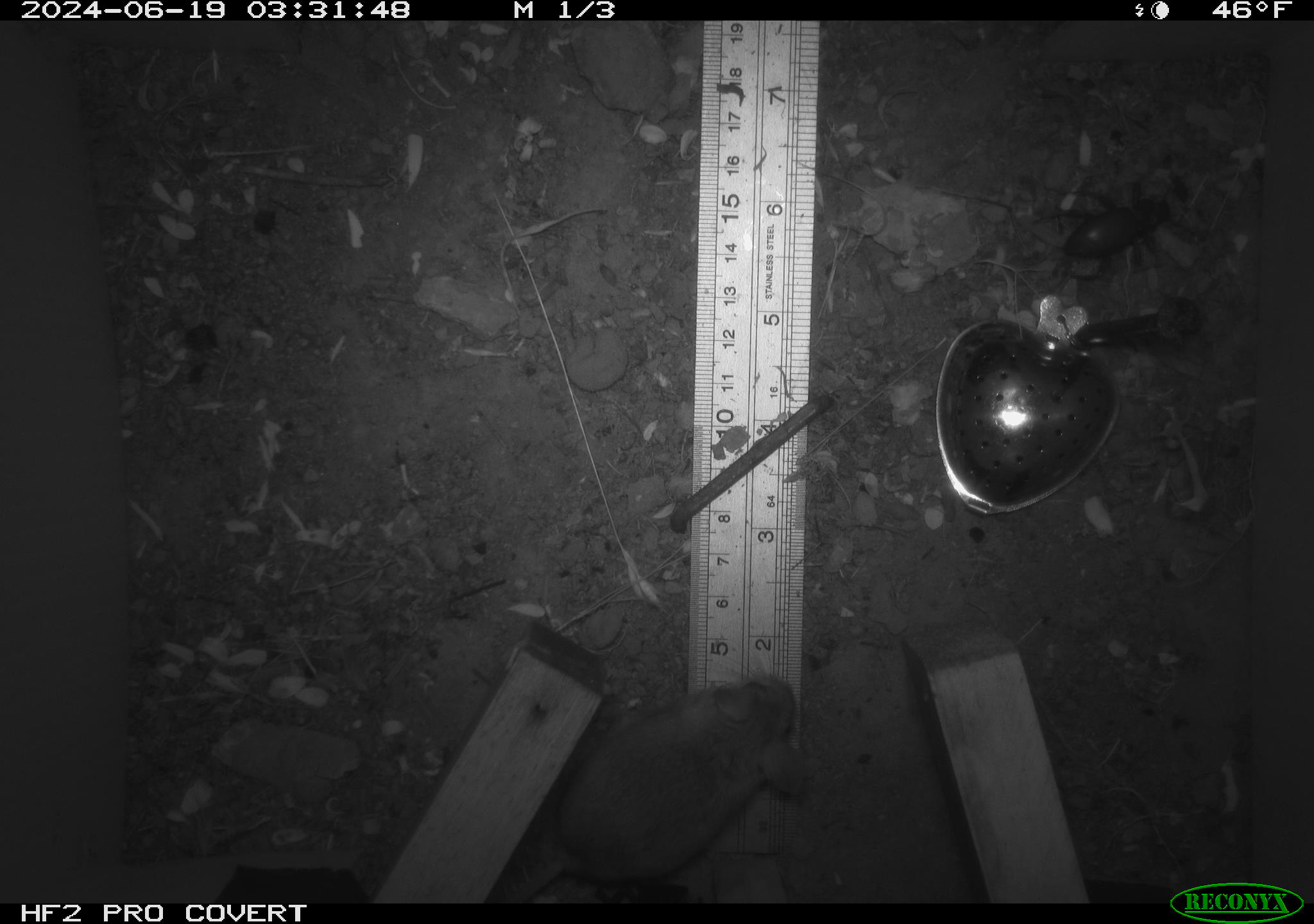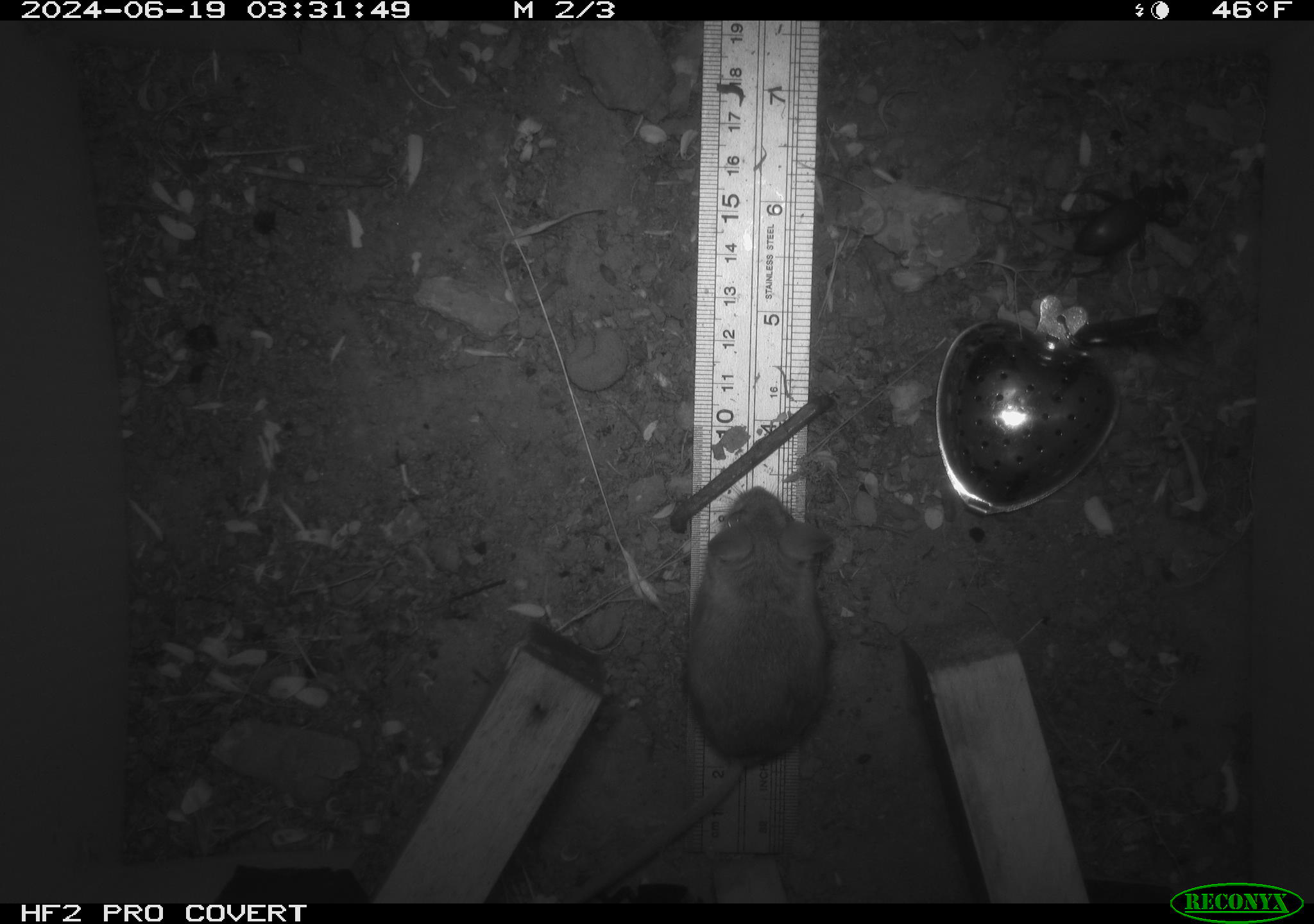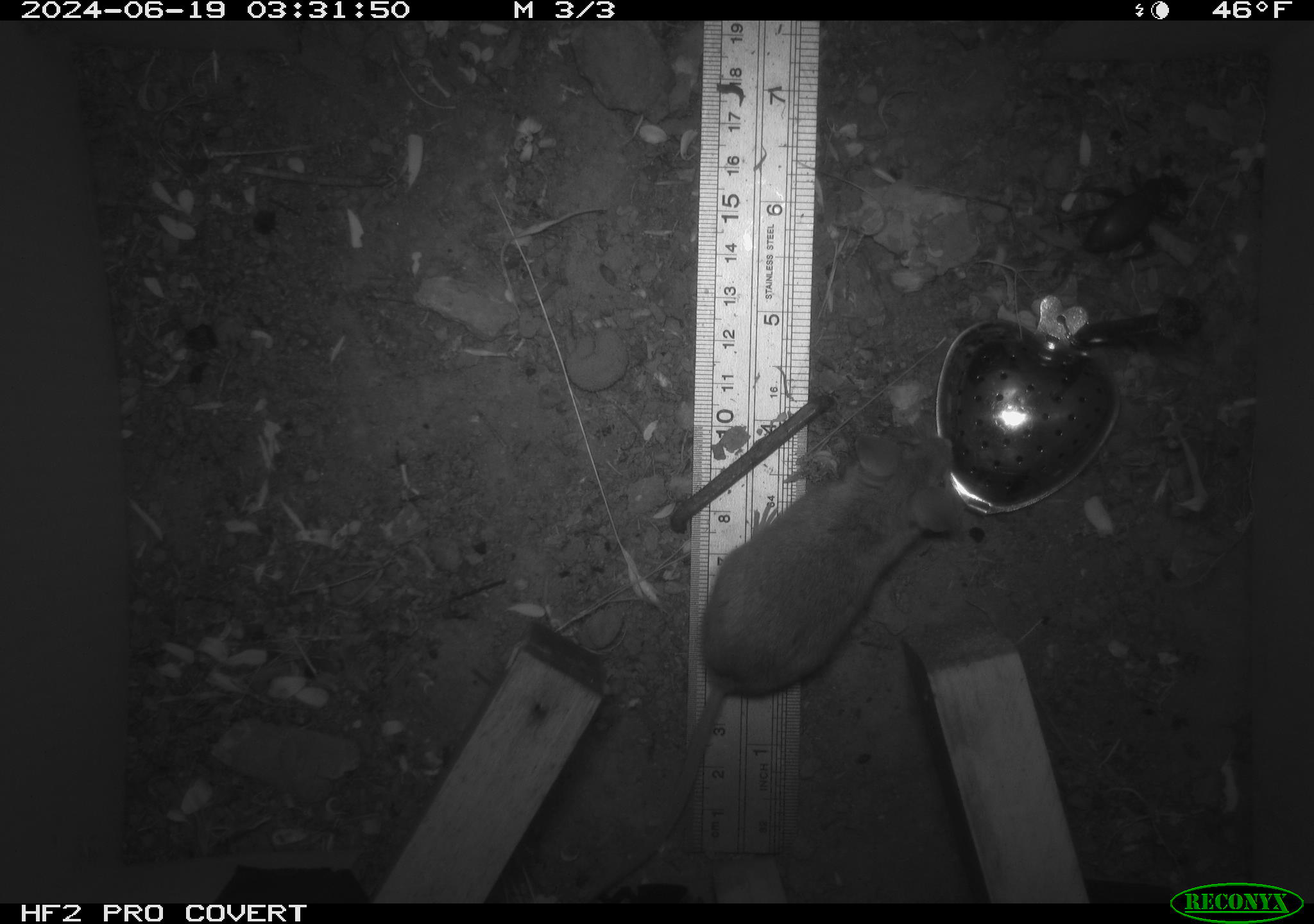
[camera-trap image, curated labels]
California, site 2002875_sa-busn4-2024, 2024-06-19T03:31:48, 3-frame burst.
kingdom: Animalia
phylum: Chordata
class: Mammalia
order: Rodentia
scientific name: Rodentia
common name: rodent